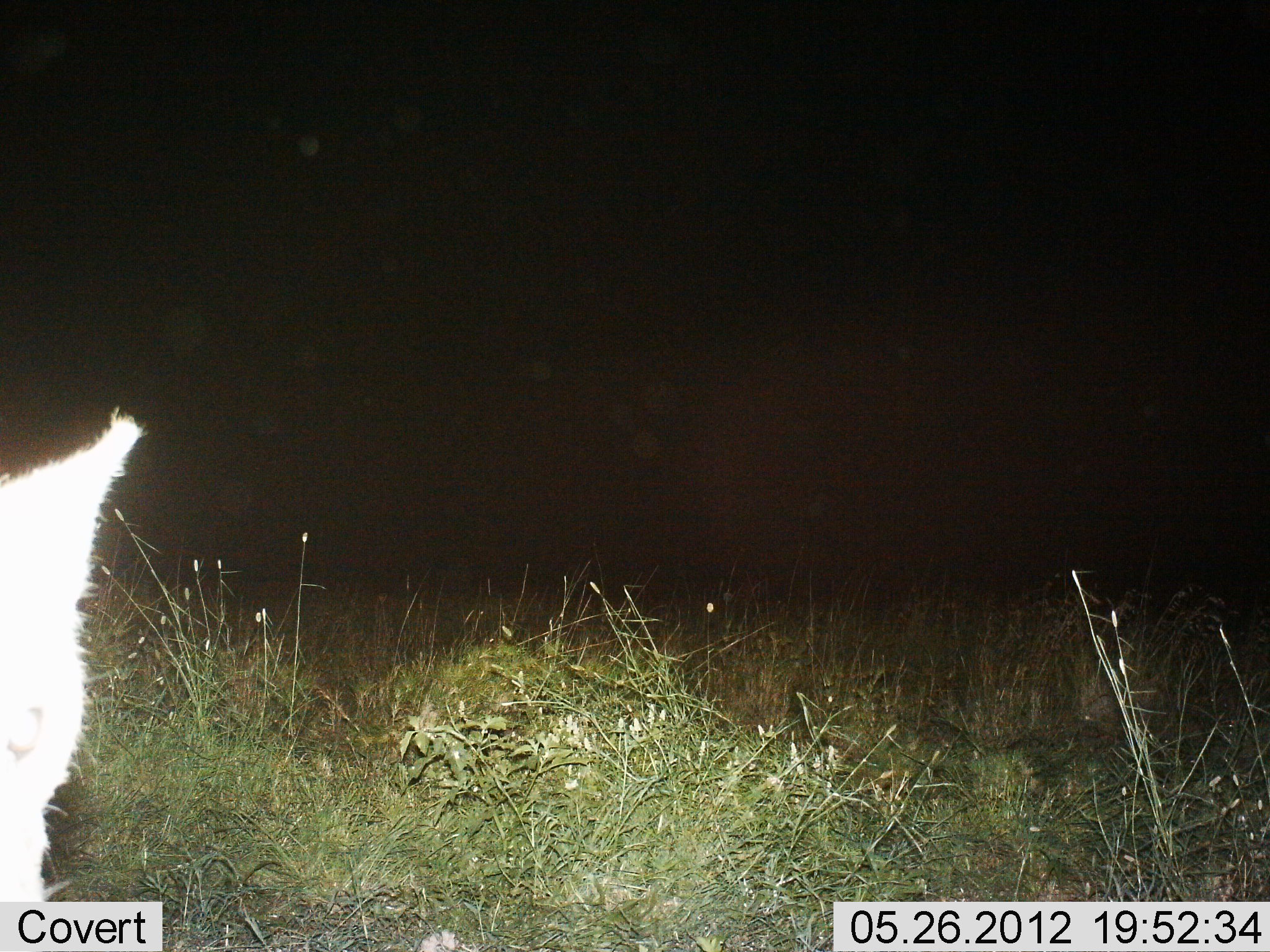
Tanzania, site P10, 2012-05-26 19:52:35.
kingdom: Animalia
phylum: Chordata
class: Mammalia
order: Carnivora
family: Felidae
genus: Felis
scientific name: Felis lybica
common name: african wild cat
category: wildcat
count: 1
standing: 100%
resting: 0%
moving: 0%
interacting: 0%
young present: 0%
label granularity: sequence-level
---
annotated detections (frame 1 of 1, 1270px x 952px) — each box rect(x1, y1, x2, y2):
animal: rect(0, 408, 150, 901)